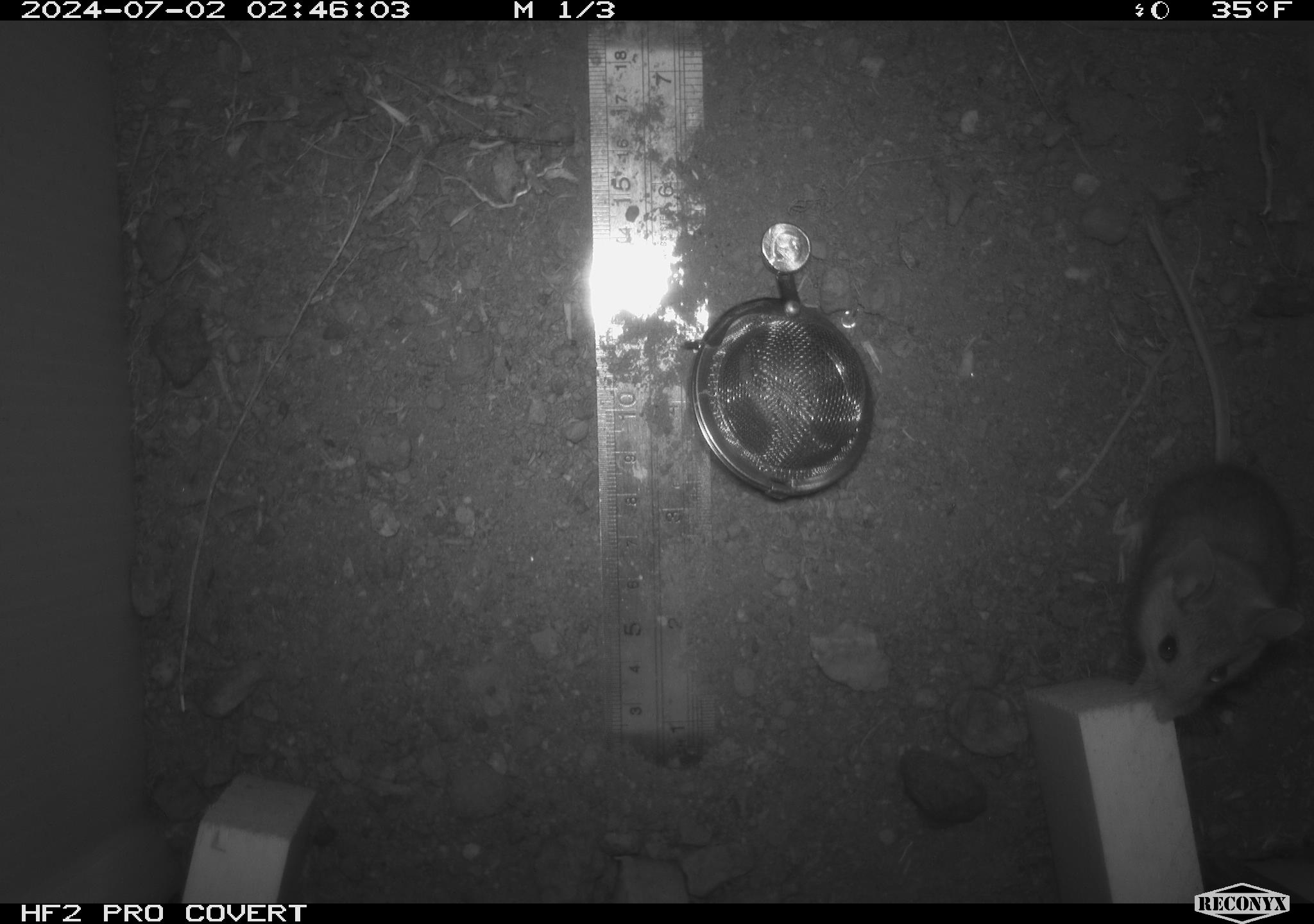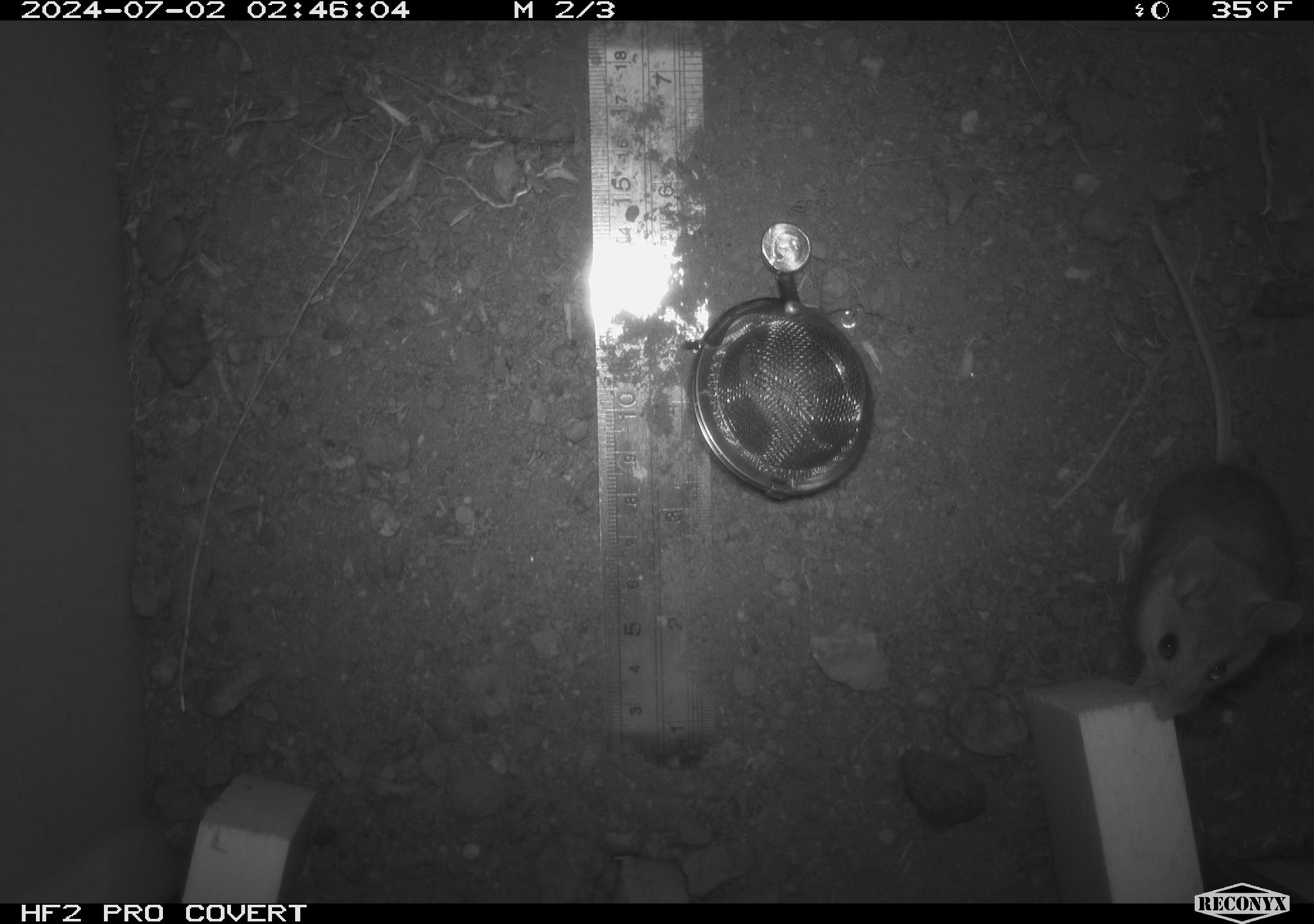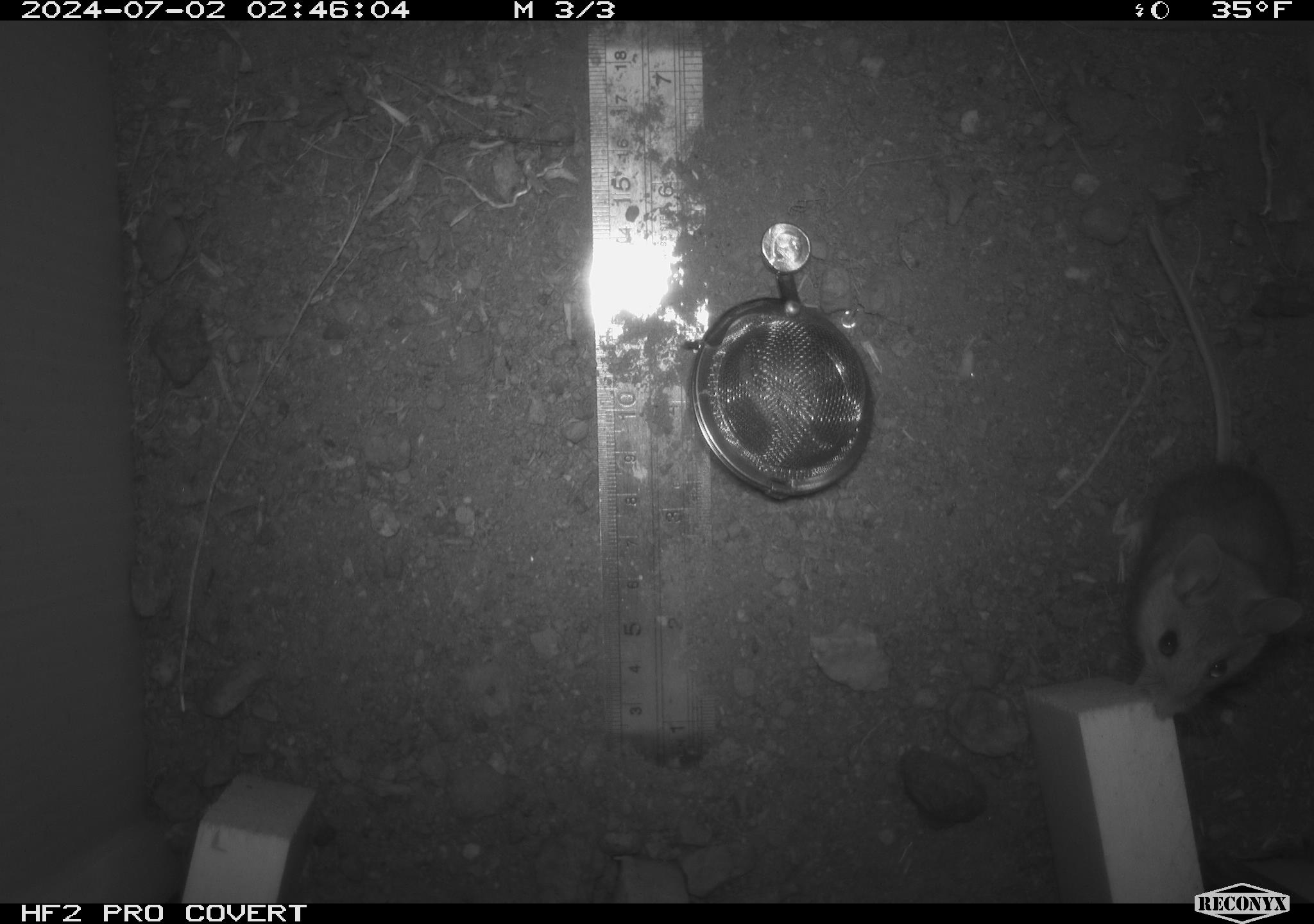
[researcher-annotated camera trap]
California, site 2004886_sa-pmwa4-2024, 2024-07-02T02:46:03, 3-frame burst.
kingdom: Animalia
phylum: Chordata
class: Mammalia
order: Rodentia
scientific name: Rodentia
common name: mouse species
Mouse species (Rodentia).